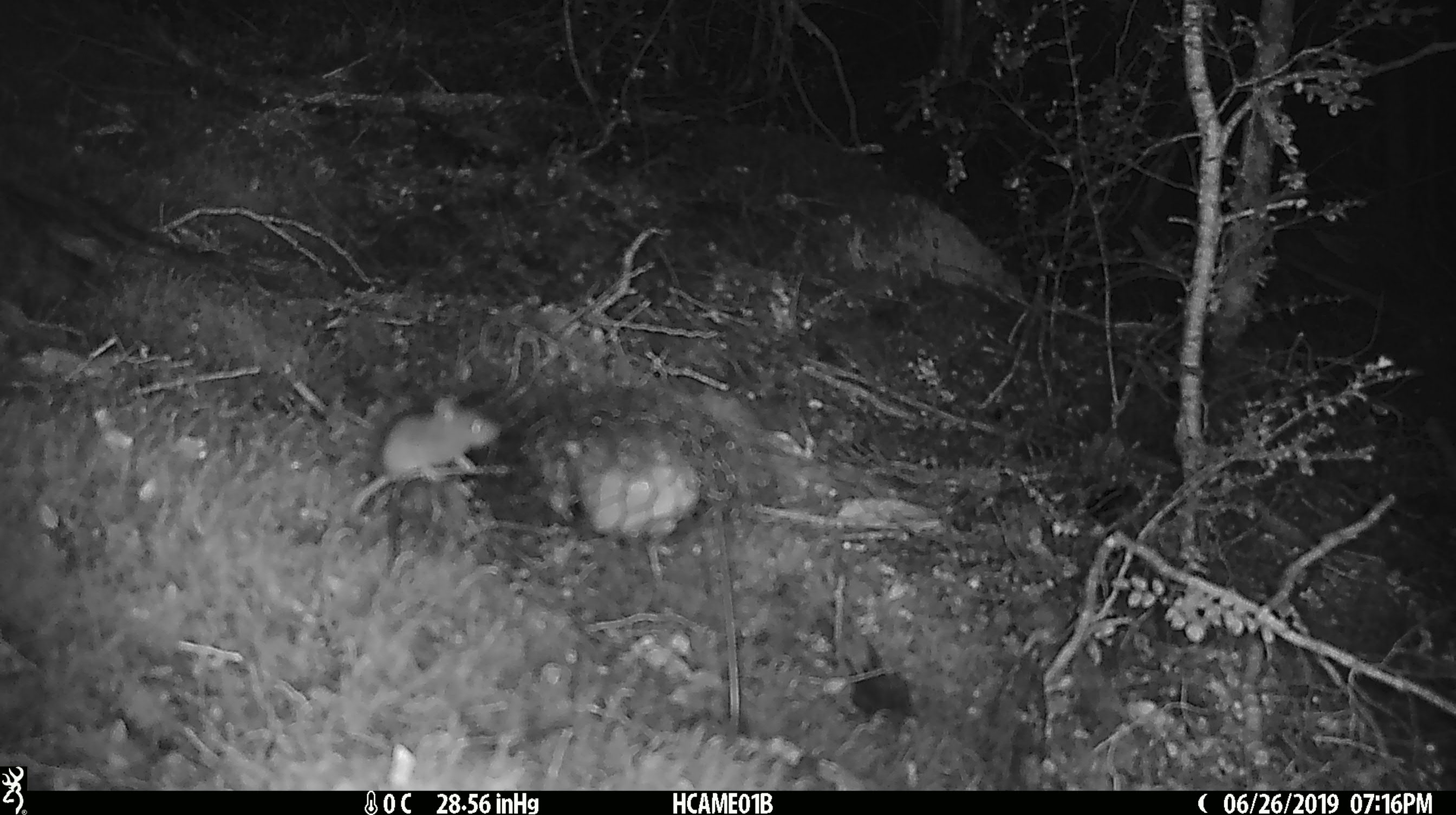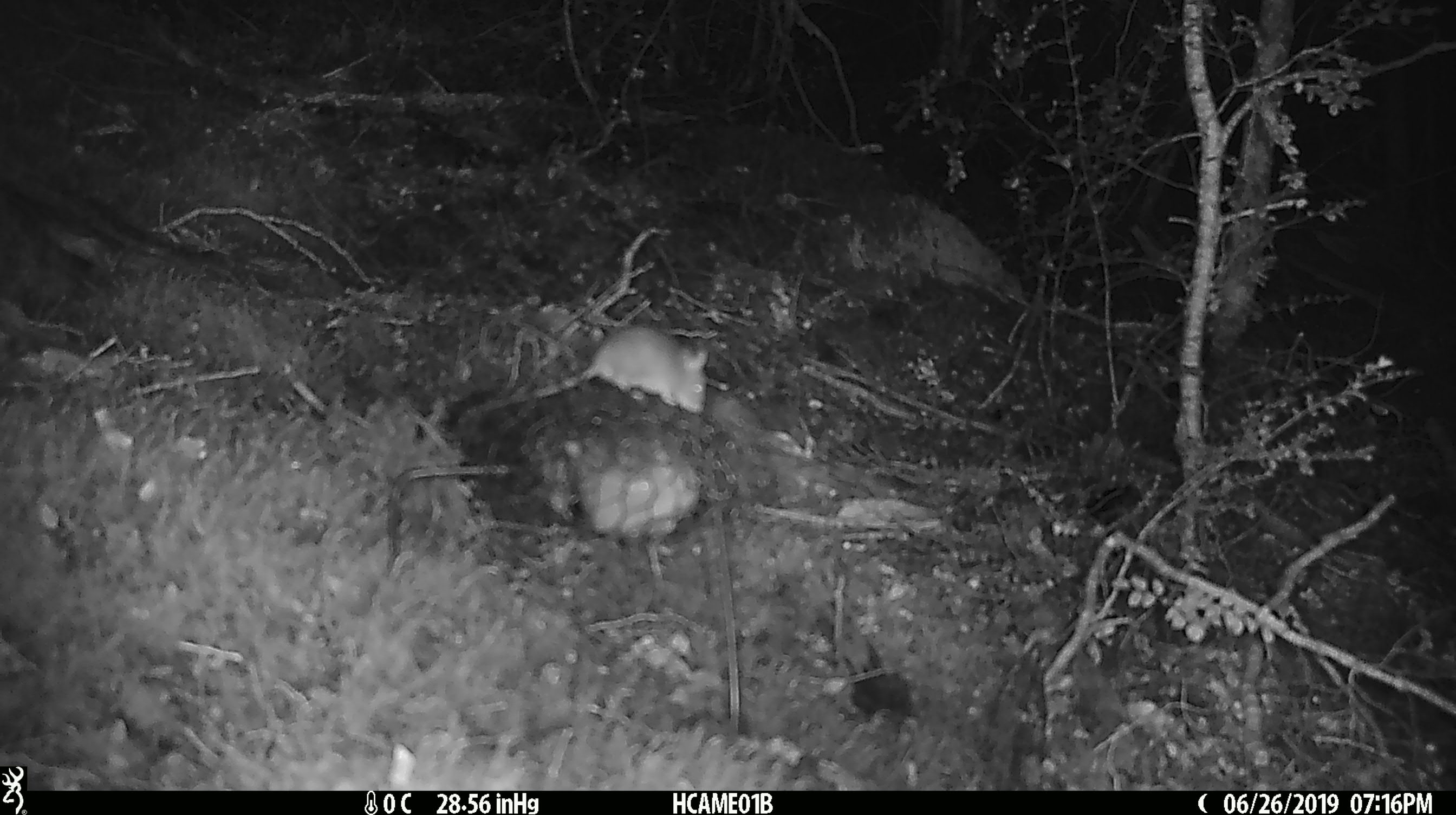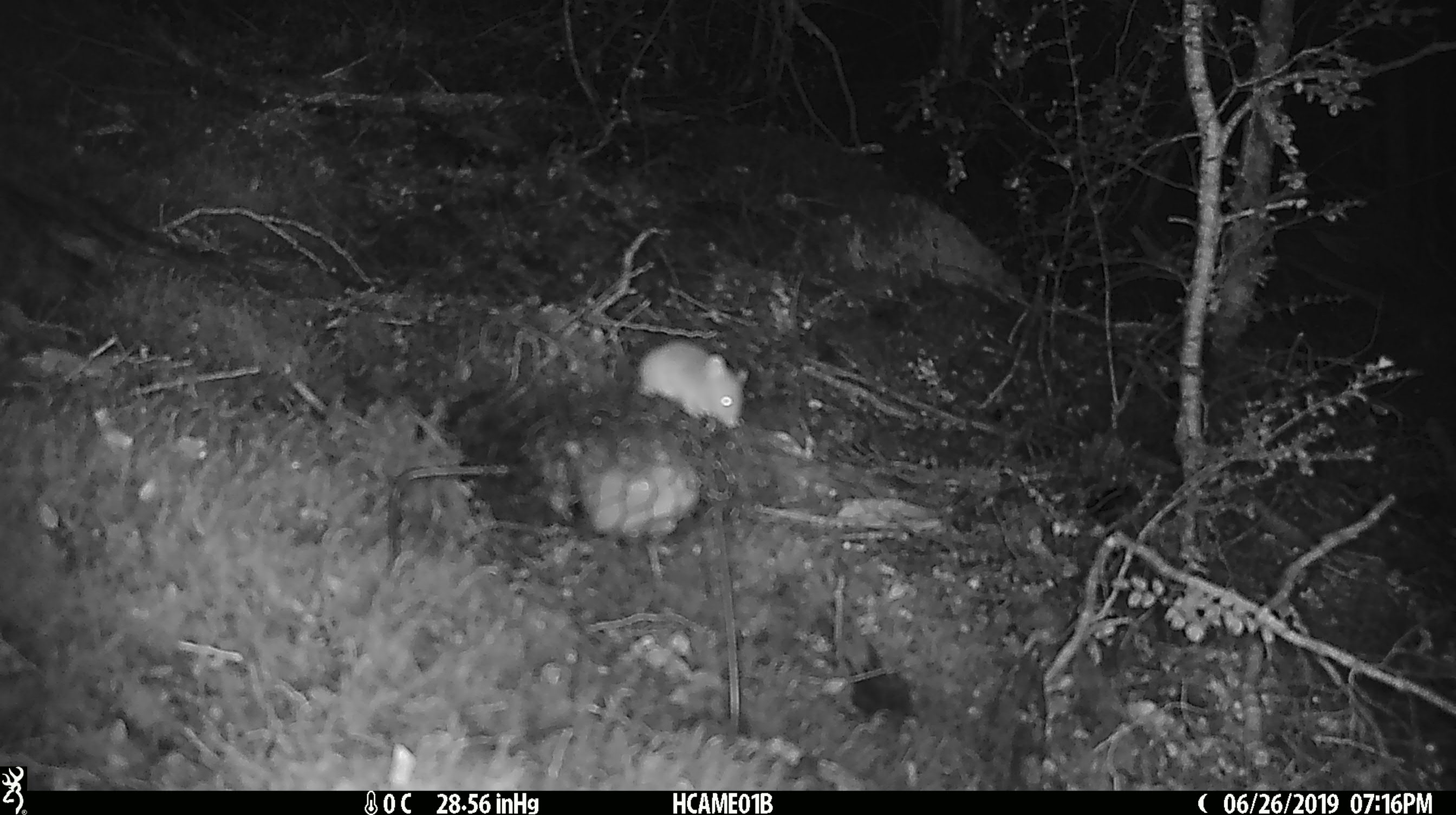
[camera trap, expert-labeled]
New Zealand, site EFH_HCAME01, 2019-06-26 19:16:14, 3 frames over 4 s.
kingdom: Animalia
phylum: Chordata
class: Mammalia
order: Rodentia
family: Muridae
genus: Mus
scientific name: Mus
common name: mouse